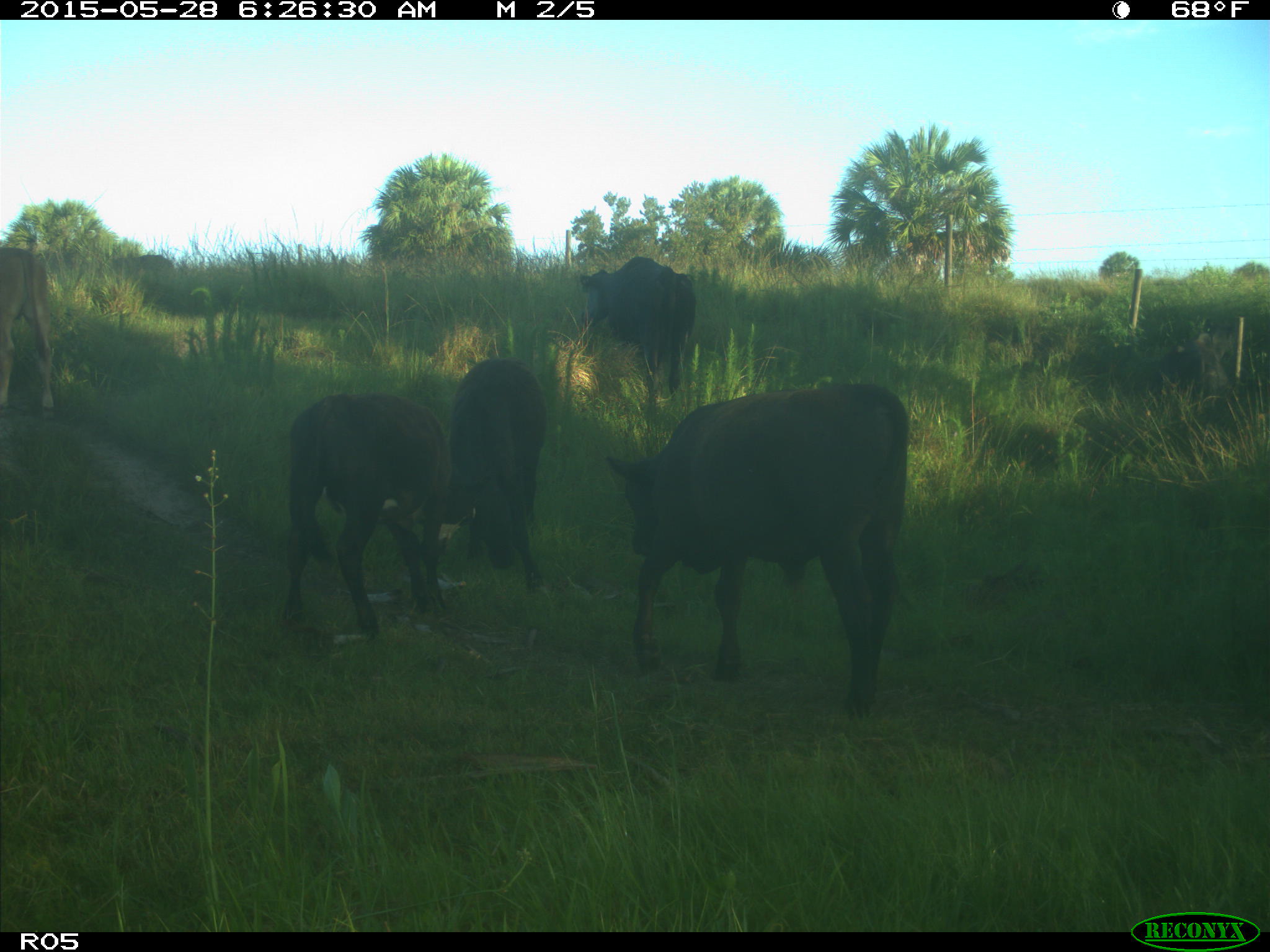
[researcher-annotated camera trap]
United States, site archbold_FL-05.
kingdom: Animalia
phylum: Chordata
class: Mammalia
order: Artiodactyla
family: Bovidae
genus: Bos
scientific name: Bos taurus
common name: domestic cow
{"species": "Bos taurus (domestic cow)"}